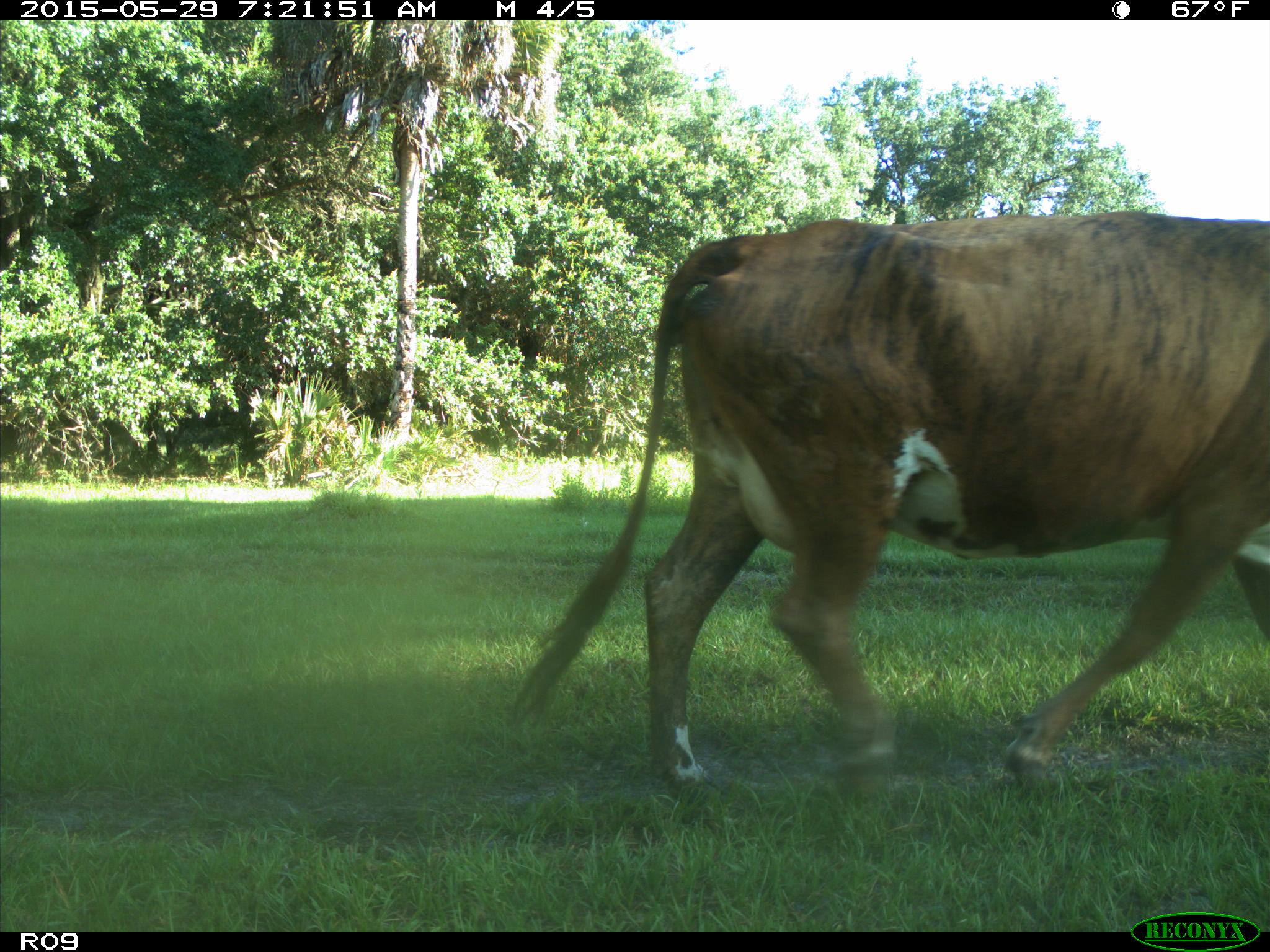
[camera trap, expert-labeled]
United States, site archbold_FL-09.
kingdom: Animalia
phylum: Chordata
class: Mammalia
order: Artiodactyla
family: Bovidae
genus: Bos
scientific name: Bos taurus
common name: domestic cow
Bos taurus (domestic cow).